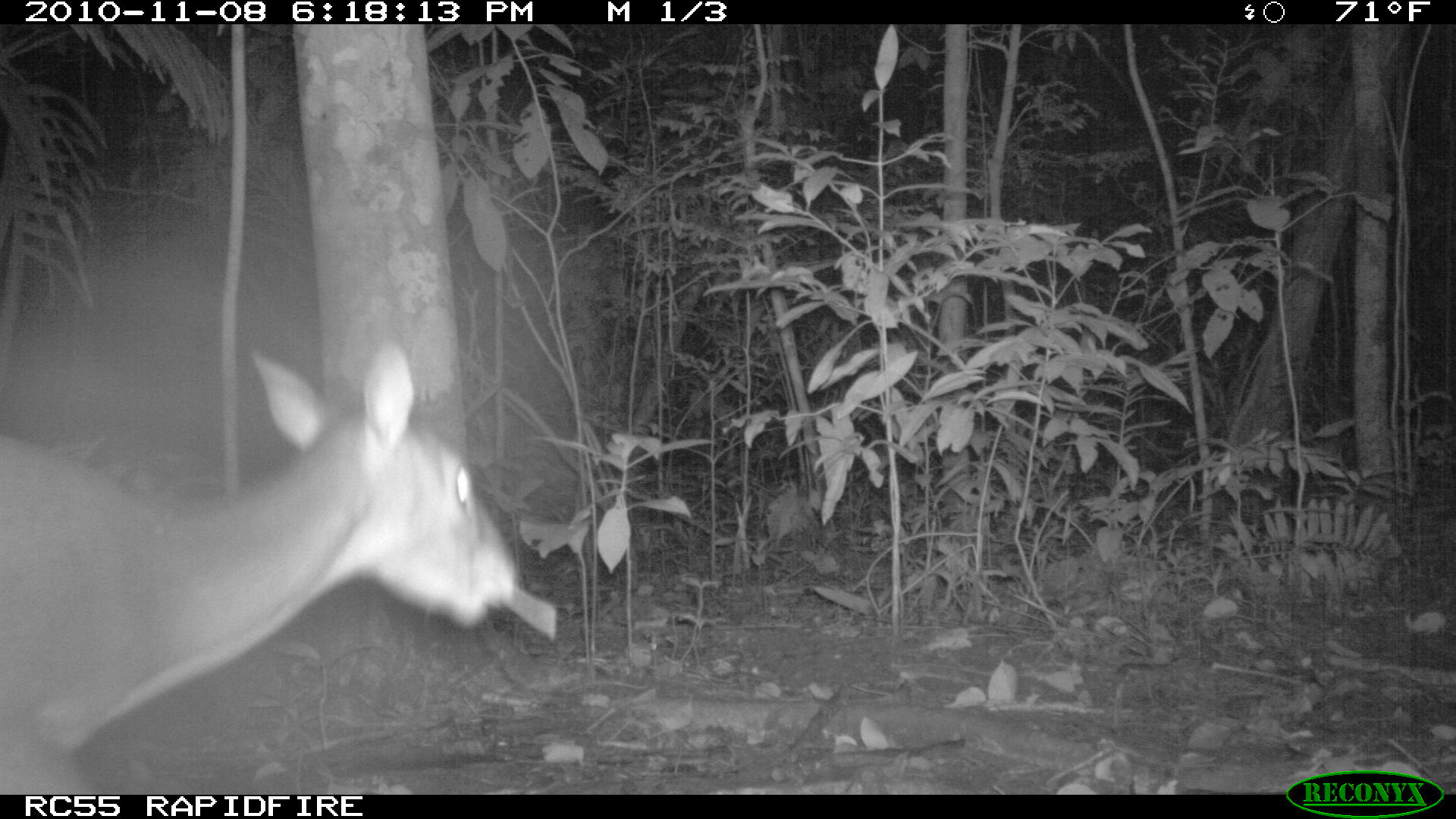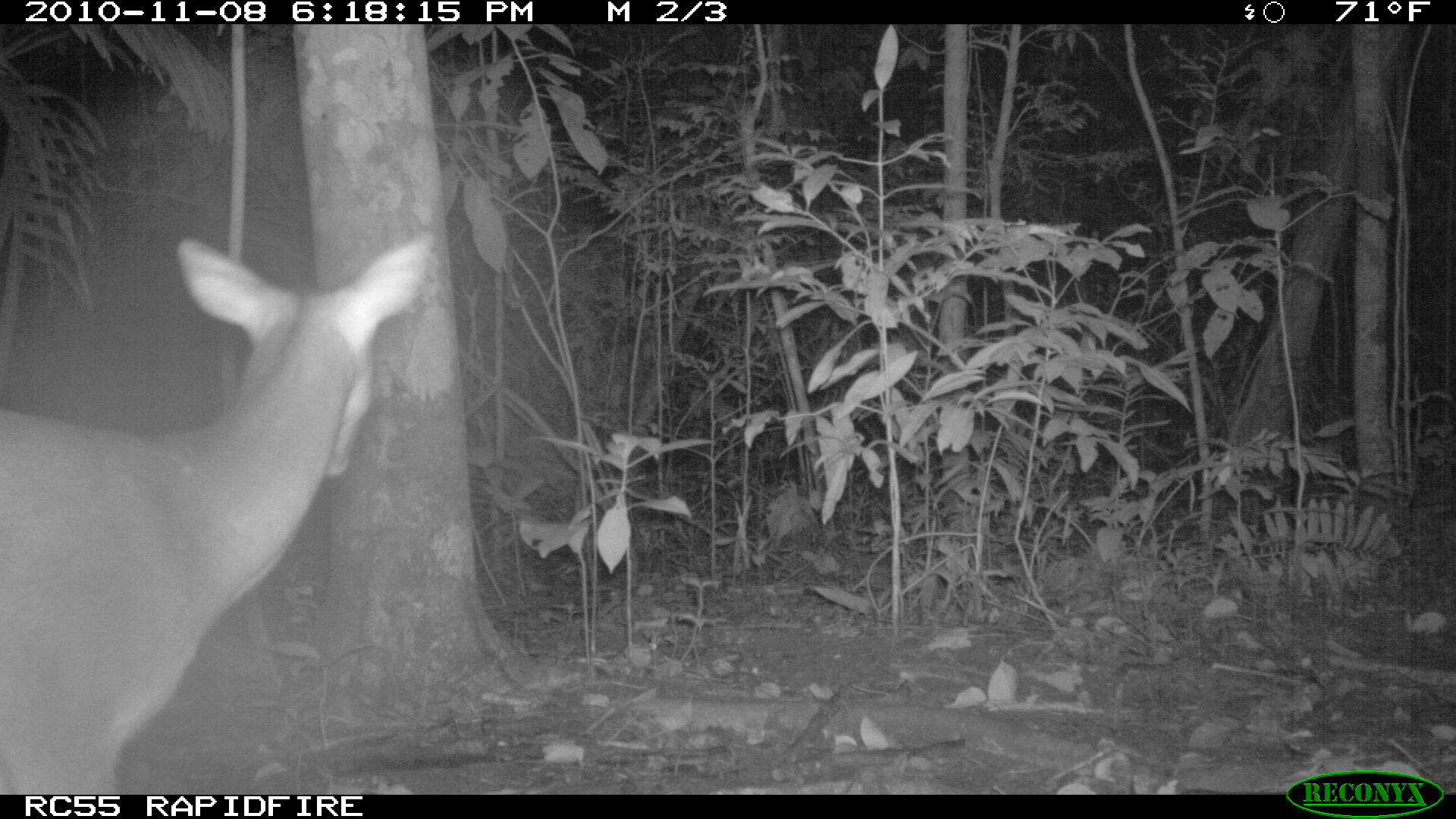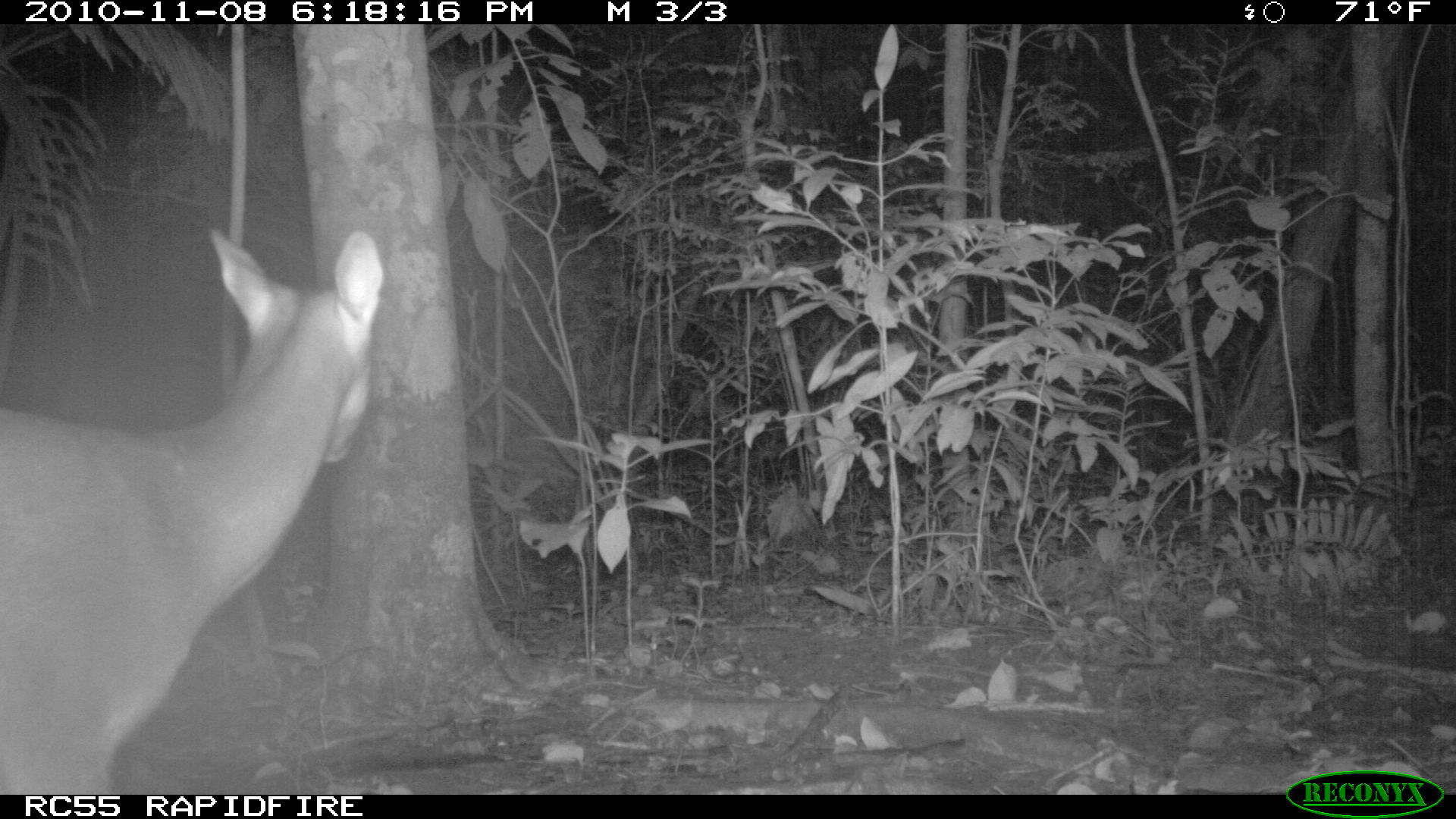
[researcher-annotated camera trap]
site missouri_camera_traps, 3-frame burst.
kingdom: Animalia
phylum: Chordata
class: Mammalia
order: Artiodactyla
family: Cervidae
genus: Odocoileus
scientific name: Odocoileus virginianus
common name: white-tailed deer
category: white tailed deer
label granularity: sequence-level